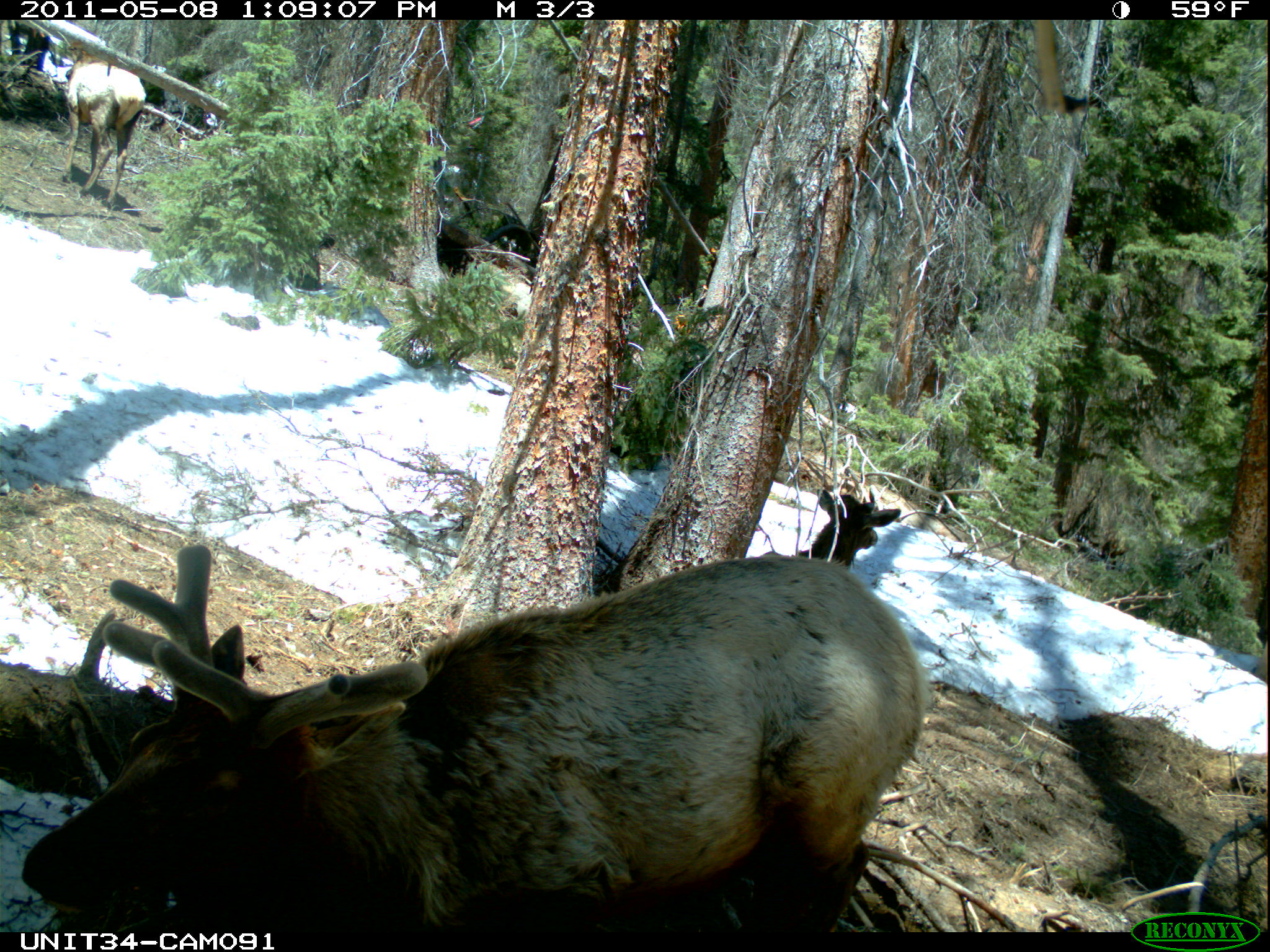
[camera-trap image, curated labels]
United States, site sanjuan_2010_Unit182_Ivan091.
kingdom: Animalia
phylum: Chordata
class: Mammalia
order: Artiodactyla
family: Cervidae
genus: Cervus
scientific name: Cervus elaphus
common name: red deer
Cervus elaphus (red deer).